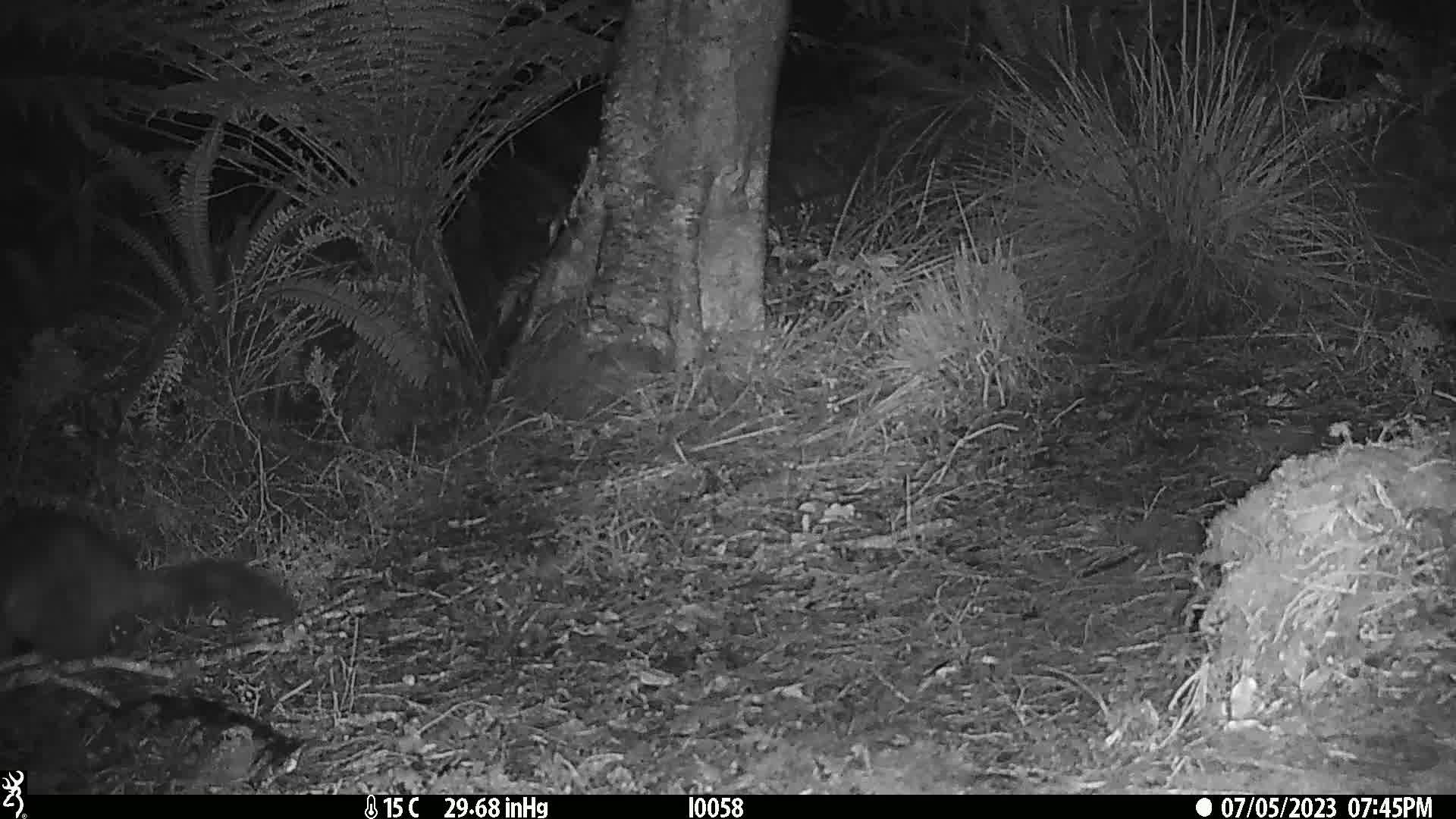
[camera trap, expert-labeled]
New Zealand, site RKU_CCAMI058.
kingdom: Animalia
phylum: Chordata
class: Mammalia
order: Diprotodontia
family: Phalangeridae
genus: Trichosurus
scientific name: Trichosurus vulpecula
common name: common brushtail possum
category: possum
Possum (common brushtail possum) (Trichosurus vulpecula).